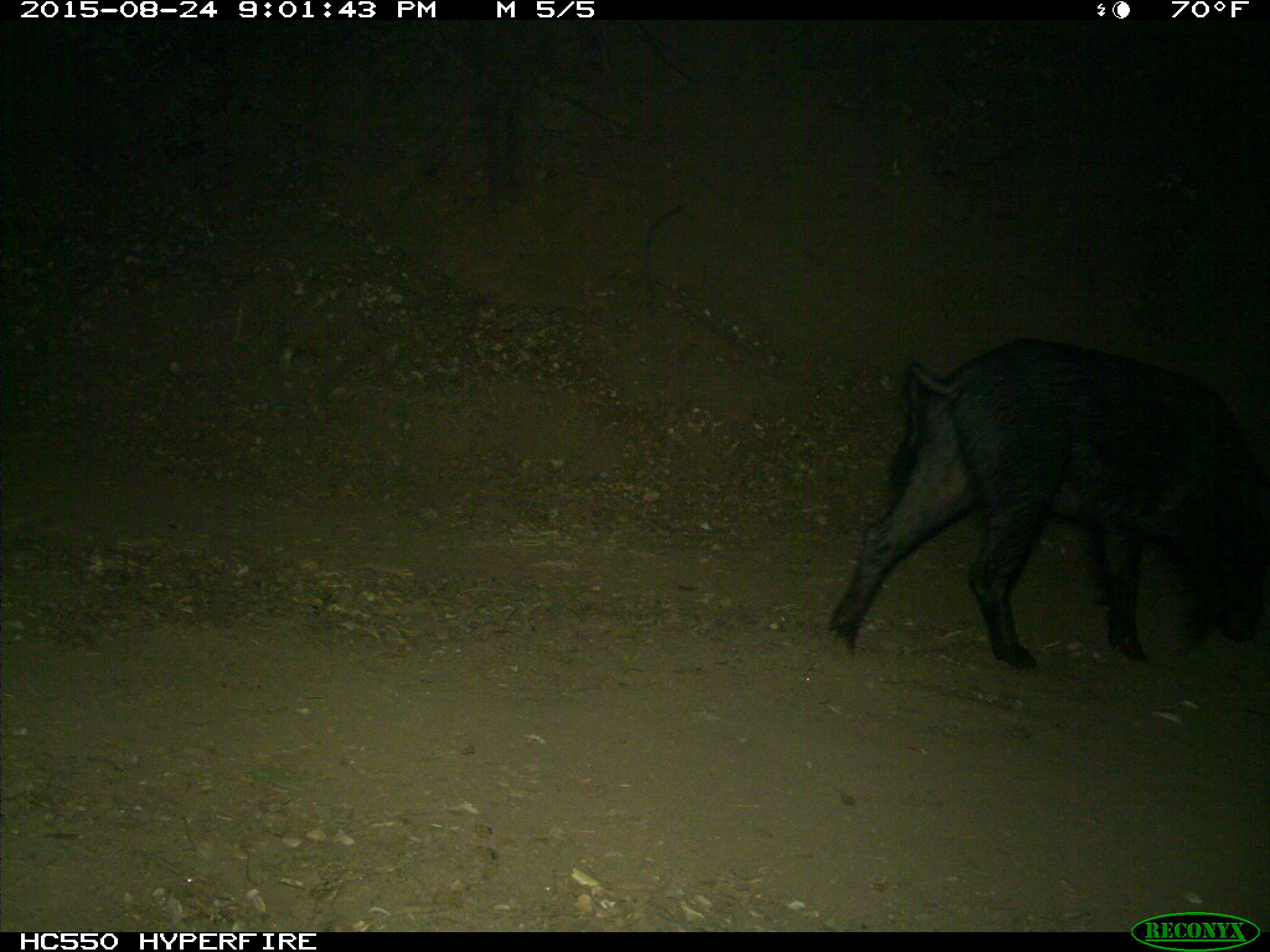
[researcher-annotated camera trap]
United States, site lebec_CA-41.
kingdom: Animalia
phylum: Chordata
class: Mammalia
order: Artiodactyla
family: Suidae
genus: Sus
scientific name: Sus scrofa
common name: wild boar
Sus scrofa (wild boar).